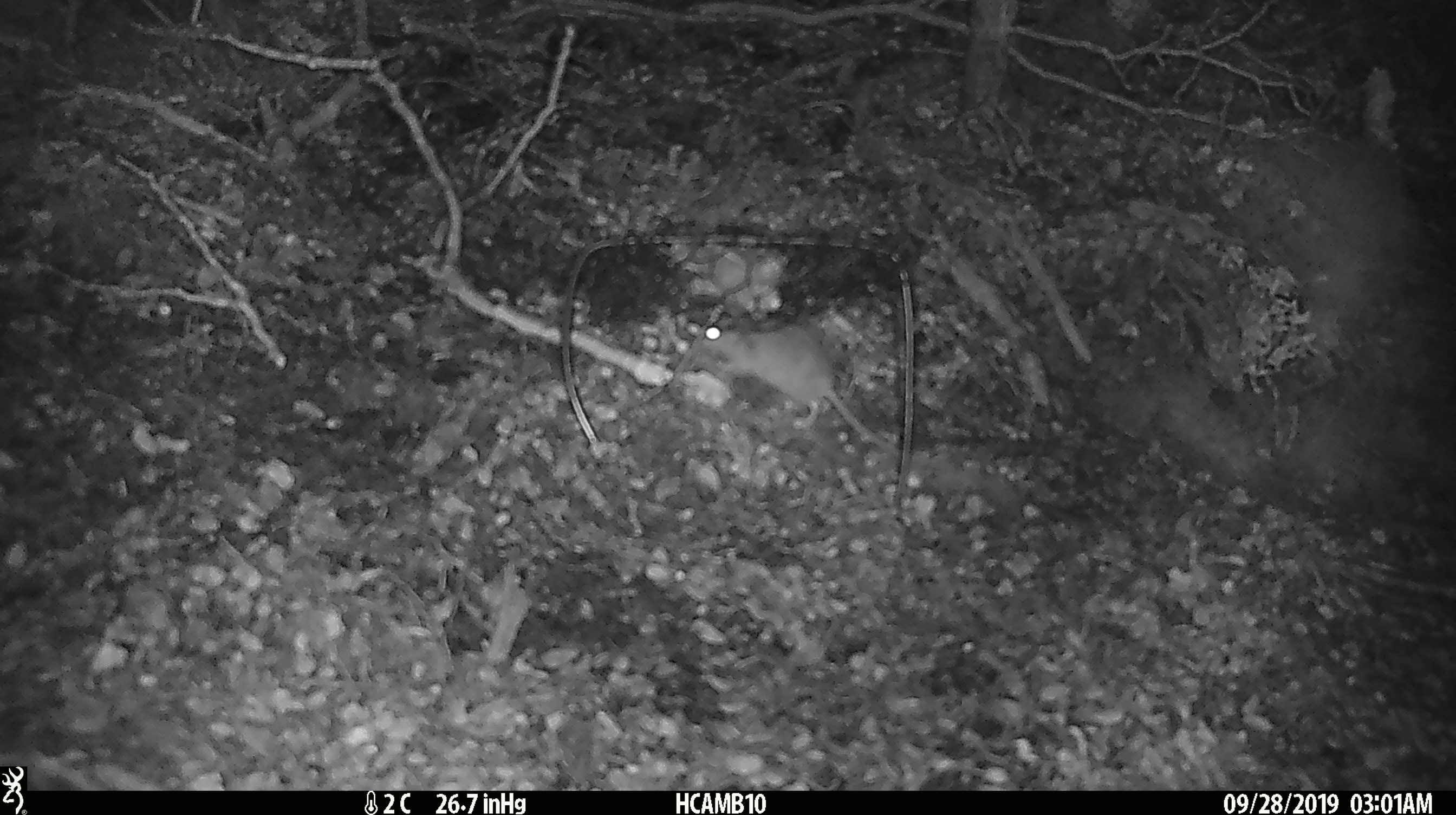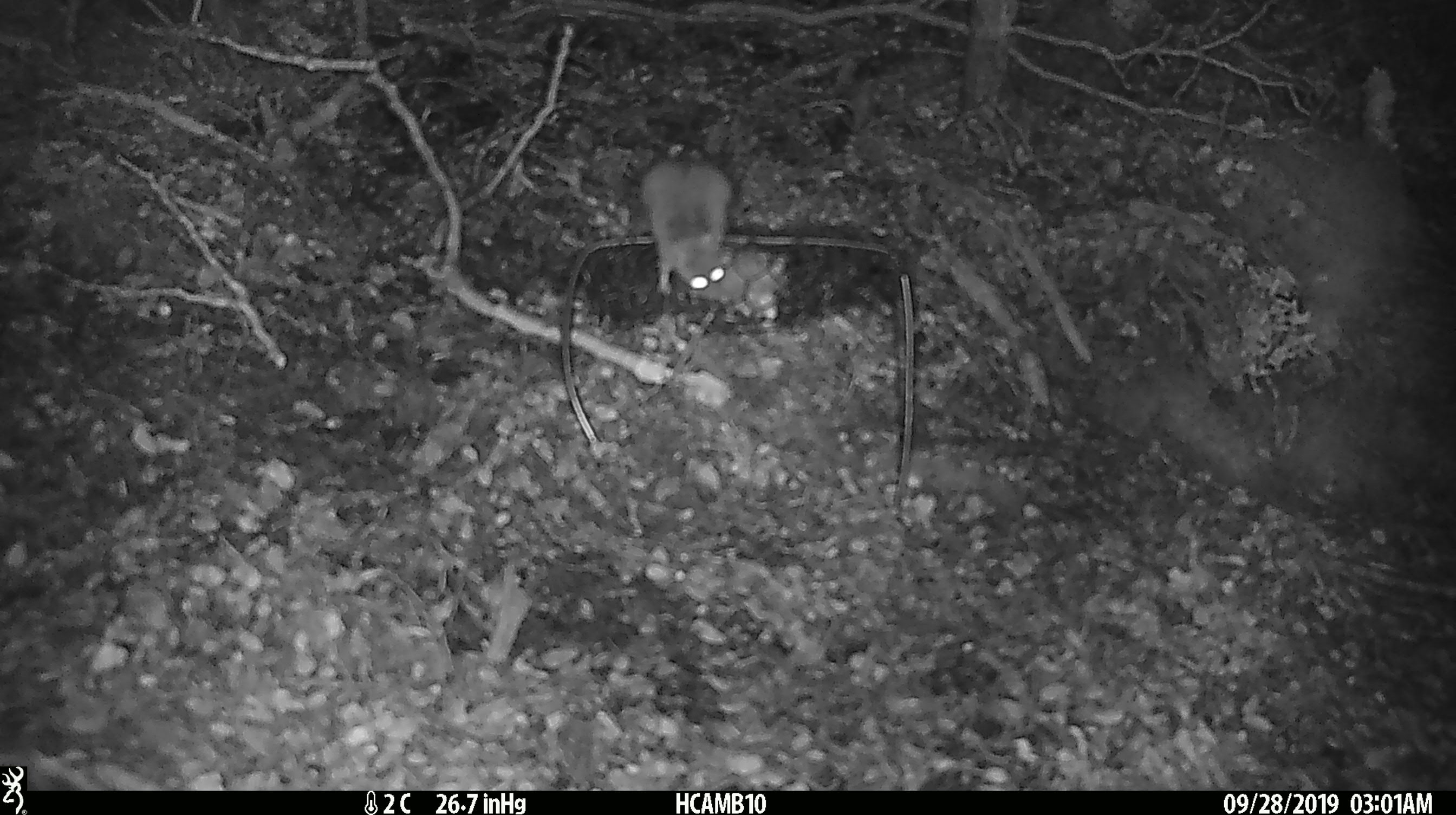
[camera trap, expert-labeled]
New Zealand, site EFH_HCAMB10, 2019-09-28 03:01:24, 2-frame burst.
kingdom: Animalia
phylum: Chordata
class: Mammalia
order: Rodentia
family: Muridae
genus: Mus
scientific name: Mus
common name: mouse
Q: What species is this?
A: Mouse (Mus).